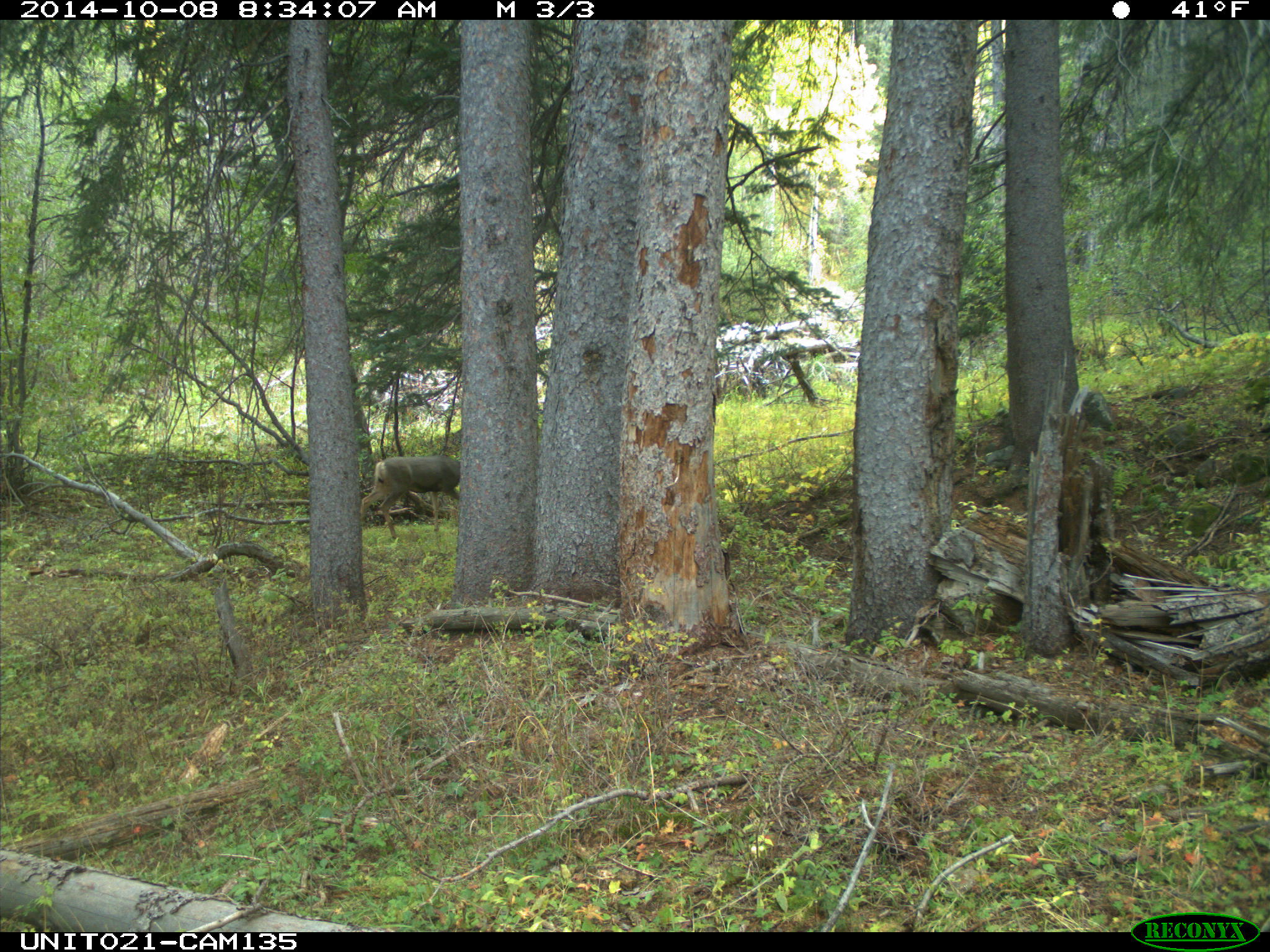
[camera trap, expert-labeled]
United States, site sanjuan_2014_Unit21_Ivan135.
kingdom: Animalia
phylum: Chordata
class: Mammalia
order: Artiodactyla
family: Cervidae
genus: Odocoileus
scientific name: Odocoileus hemionus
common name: mule deer